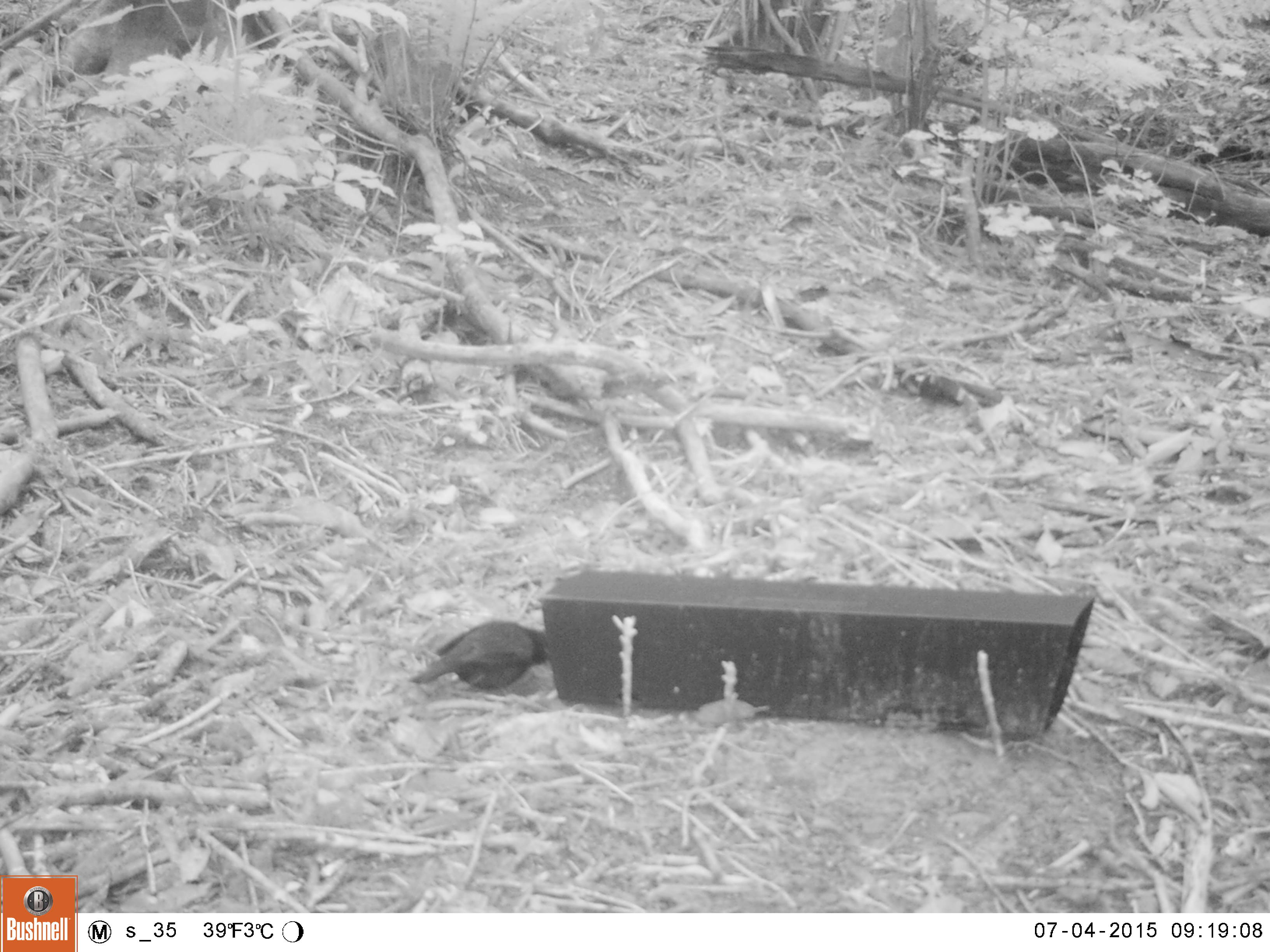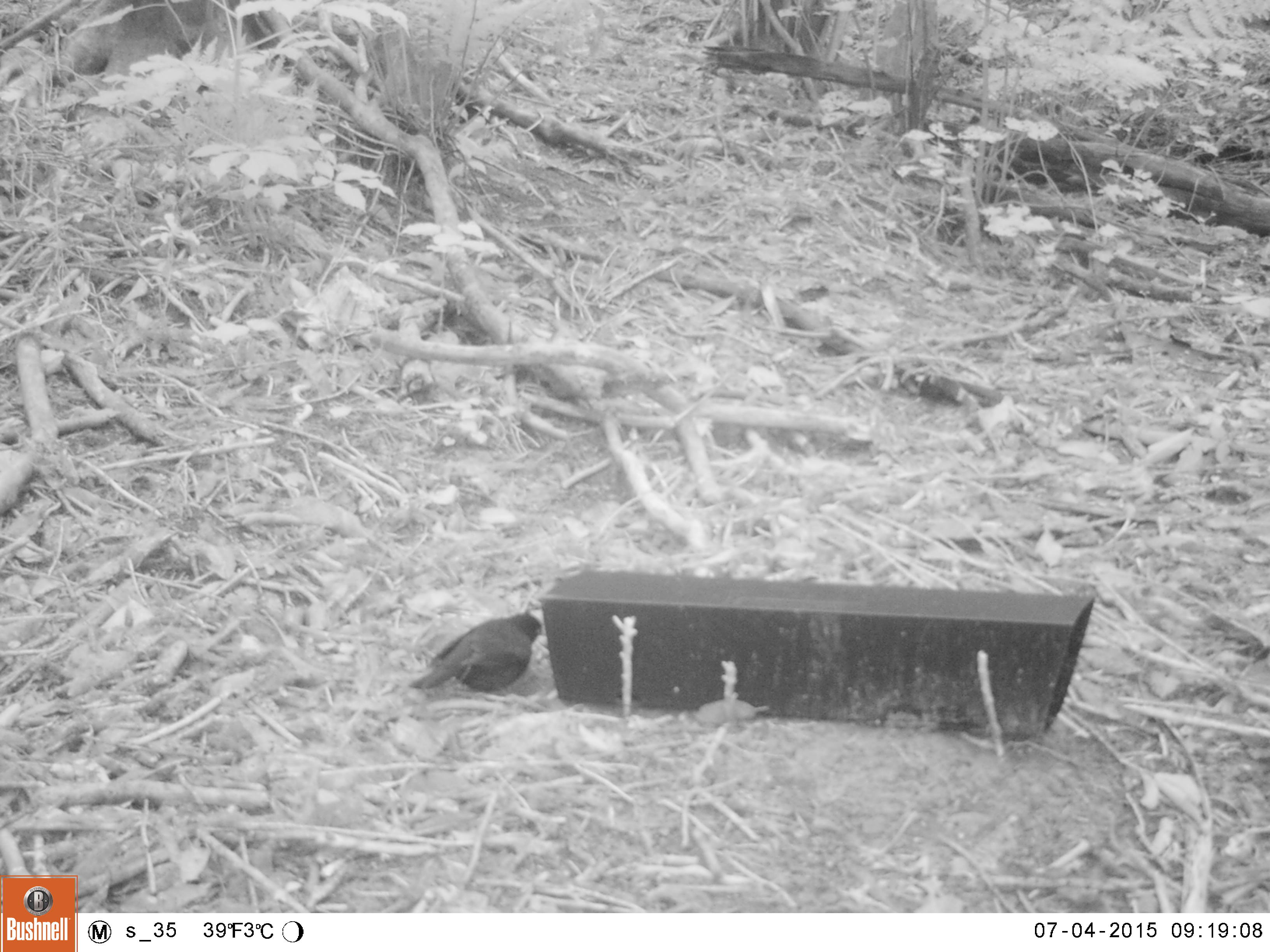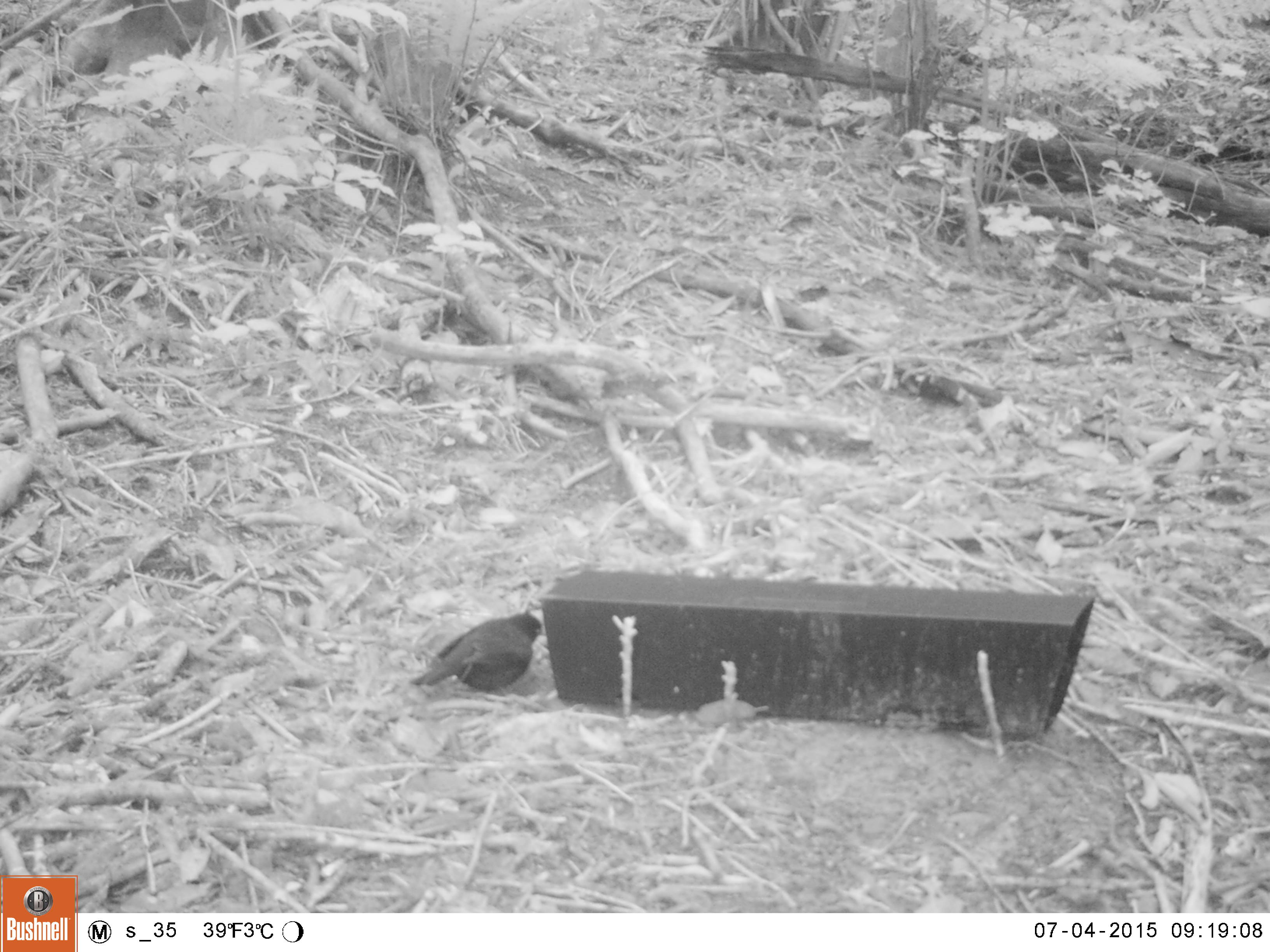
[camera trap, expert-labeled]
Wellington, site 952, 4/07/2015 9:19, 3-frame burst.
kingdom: Animalia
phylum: Chordata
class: Aves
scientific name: Aves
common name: bird